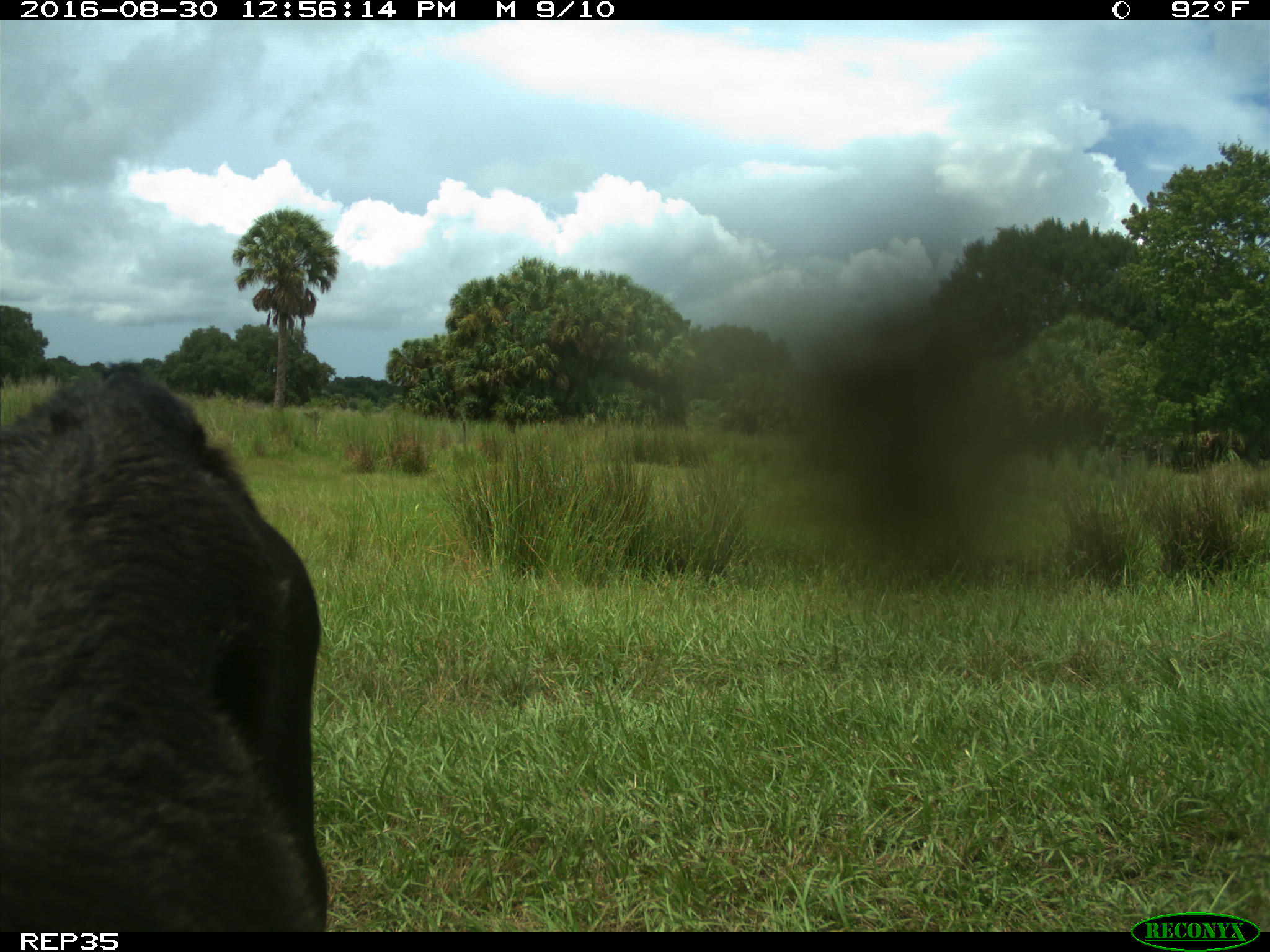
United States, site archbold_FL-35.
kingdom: Animalia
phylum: Chordata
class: Mammalia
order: Artiodactyla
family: Bovidae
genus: Bos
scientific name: Bos taurus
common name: domestic cow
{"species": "Bos taurus (domestic cow)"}